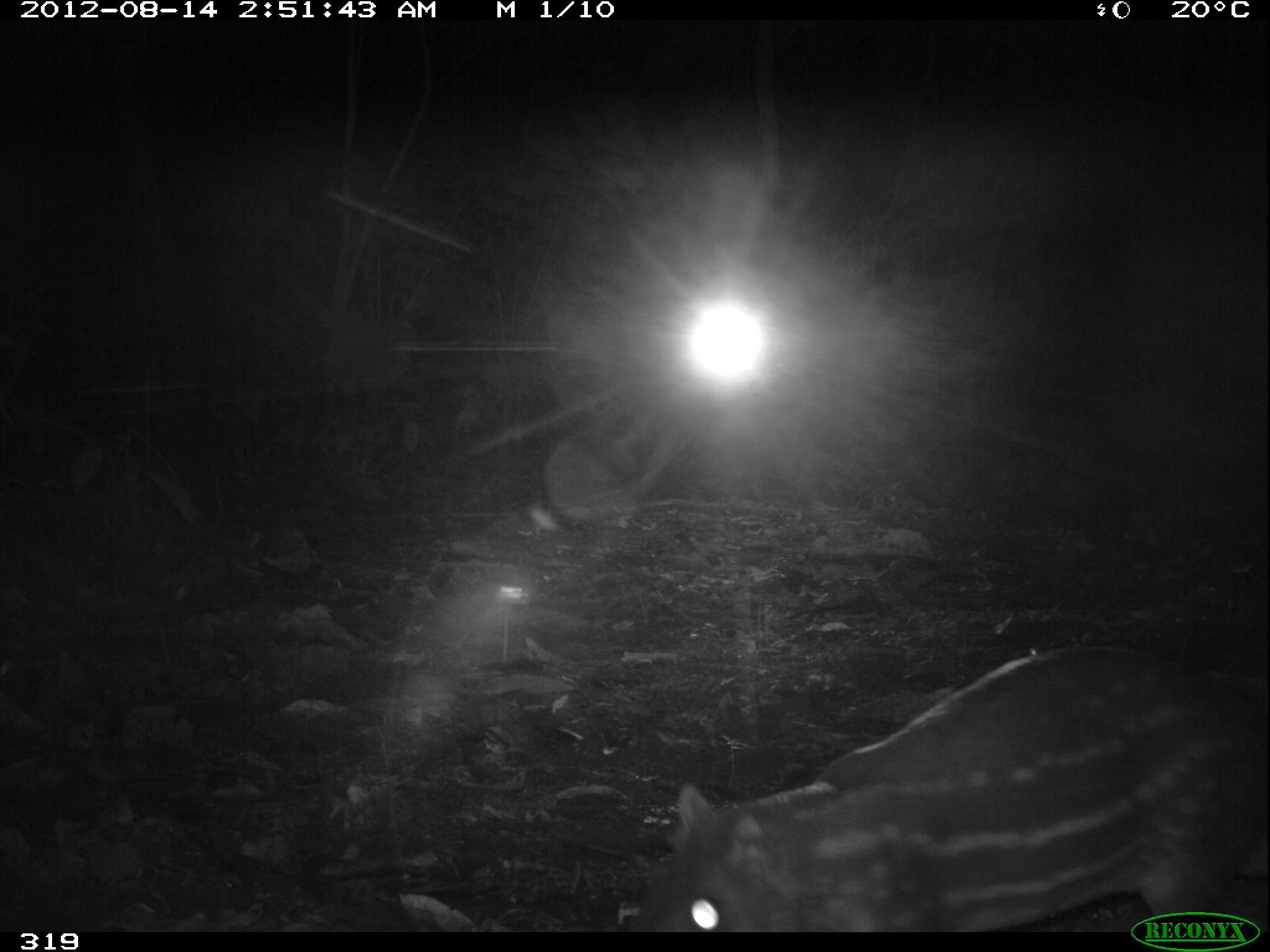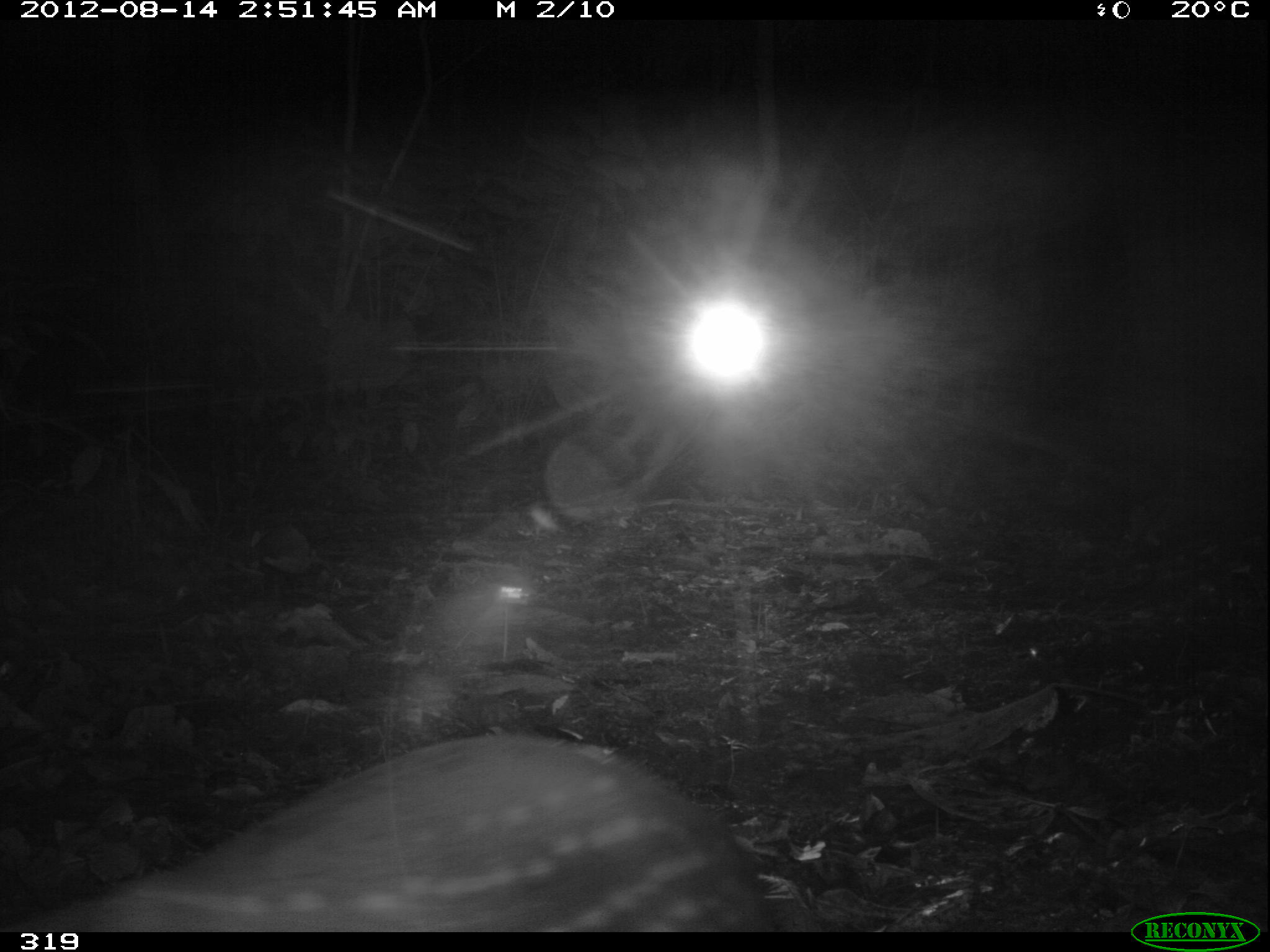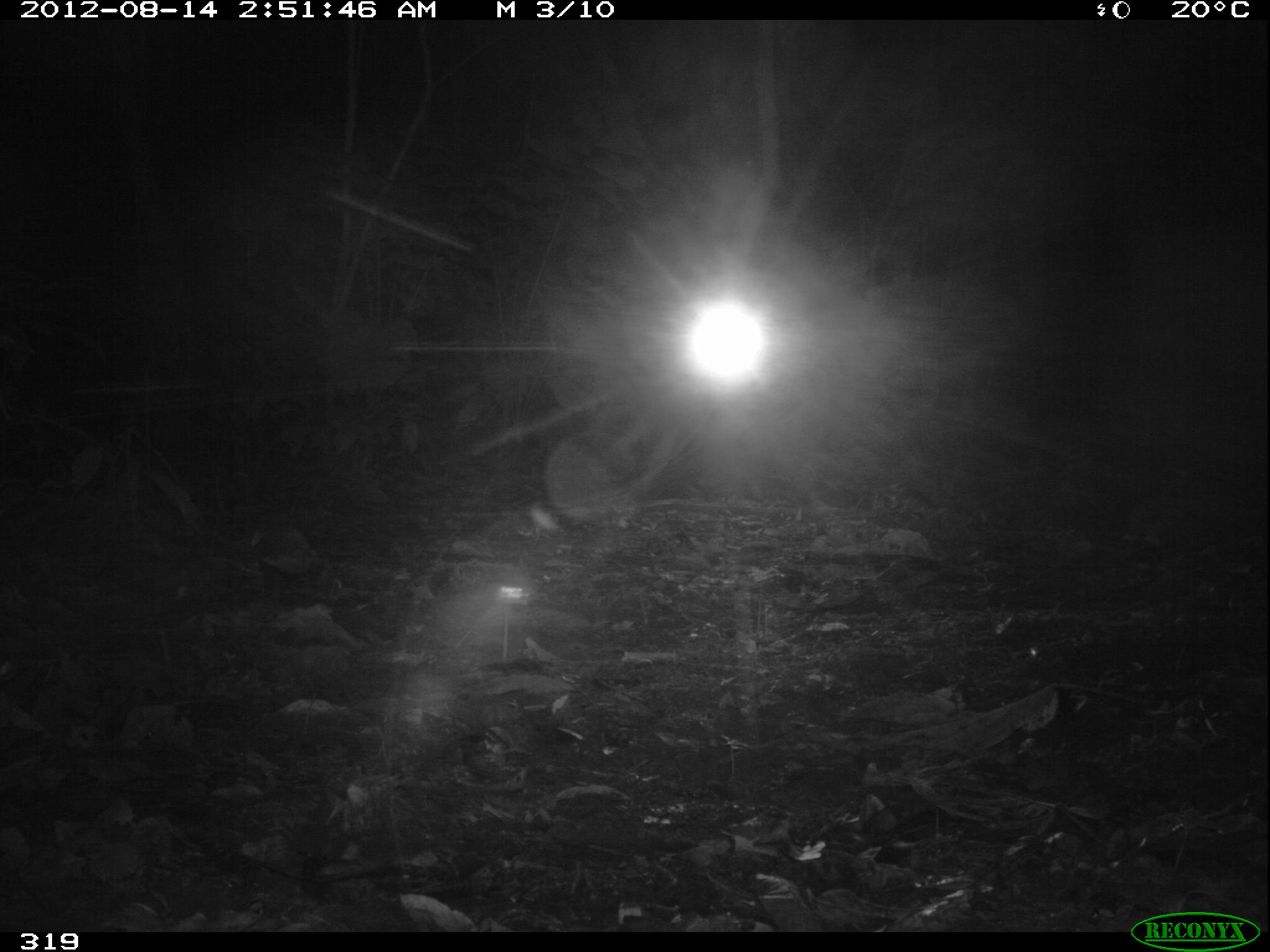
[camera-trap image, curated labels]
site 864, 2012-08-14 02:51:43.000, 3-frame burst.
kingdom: Animalia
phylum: Chordata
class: Mammalia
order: Rodentia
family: Cuniculidae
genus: Cuniculus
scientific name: Cuniculus paca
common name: spotted paca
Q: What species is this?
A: Cuniculus paca (spotted paca).